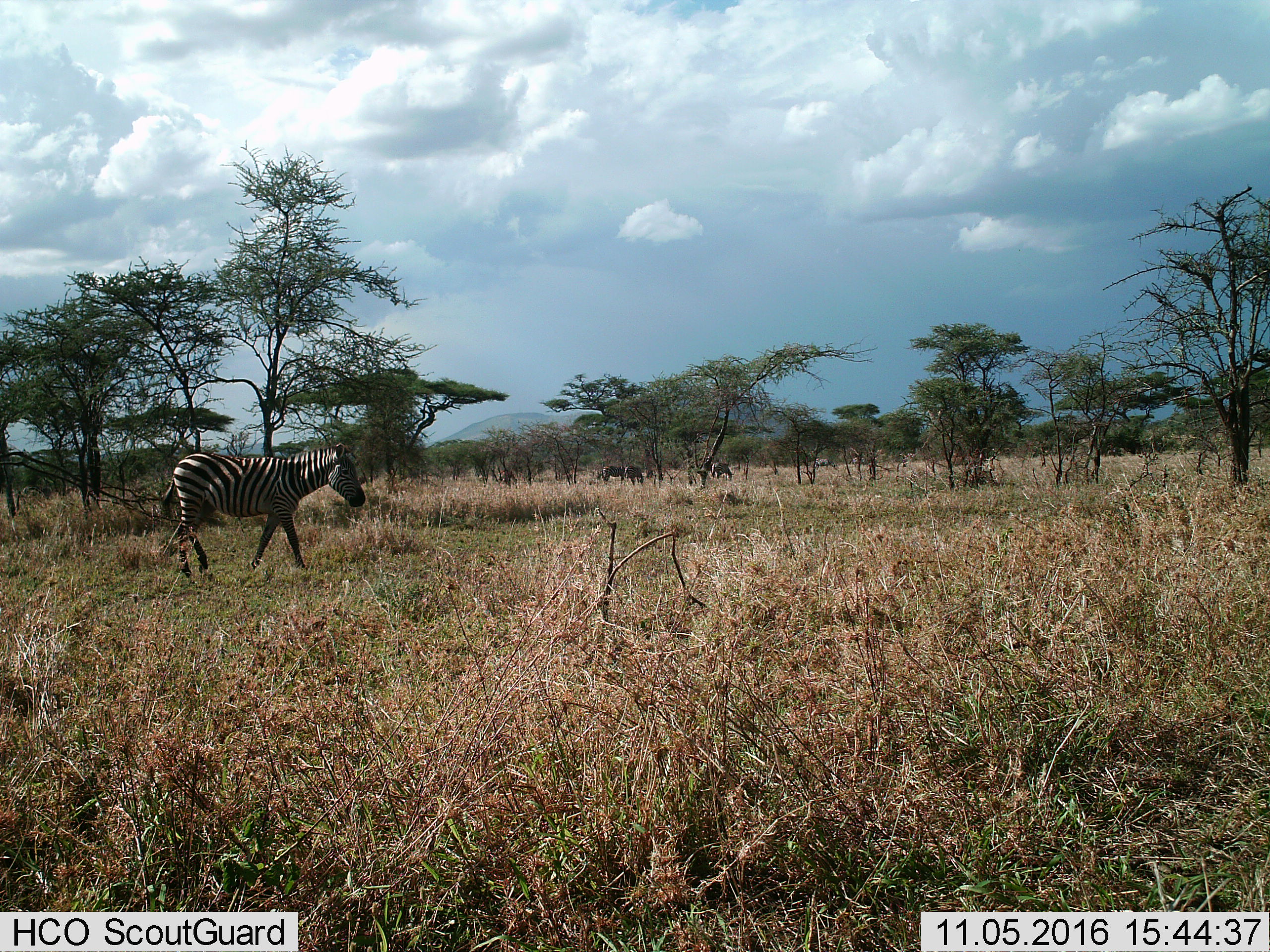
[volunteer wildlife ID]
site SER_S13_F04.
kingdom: Animalia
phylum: Chordata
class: Mammalia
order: Perissodactyla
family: Equidae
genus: Equus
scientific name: Equus quagga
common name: plains zebra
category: zebraplains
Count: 4.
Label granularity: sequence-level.